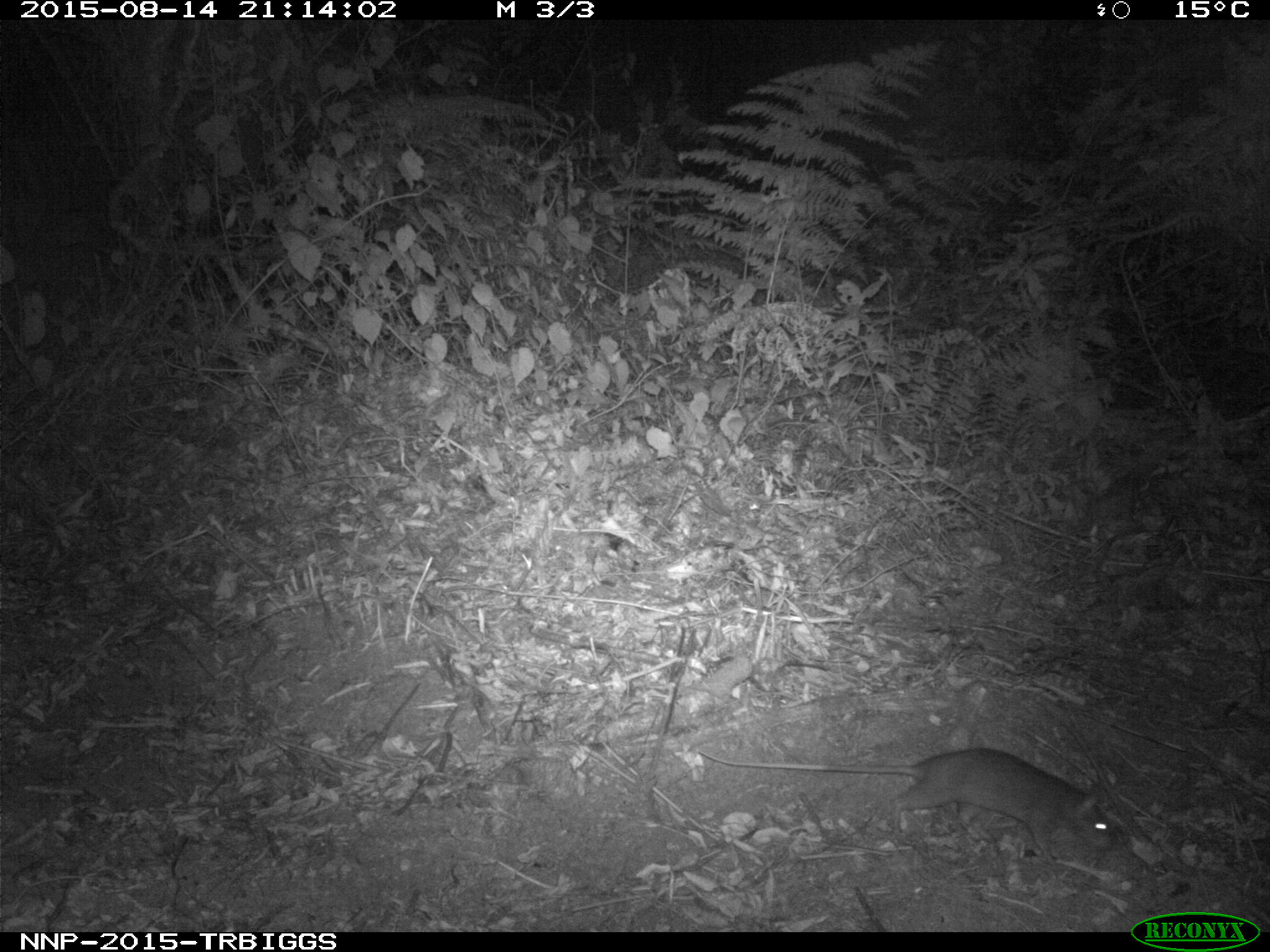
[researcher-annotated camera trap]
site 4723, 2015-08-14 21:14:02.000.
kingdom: Animalia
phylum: Chordata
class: Mammalia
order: Rodentia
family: Nesomyidae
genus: Cricetomys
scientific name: Cricetomys gambianus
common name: african giant pouched rat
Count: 1.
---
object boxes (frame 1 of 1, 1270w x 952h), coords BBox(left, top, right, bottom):
cricetomys gambianus: BBox(695, 746, 1112, 865)